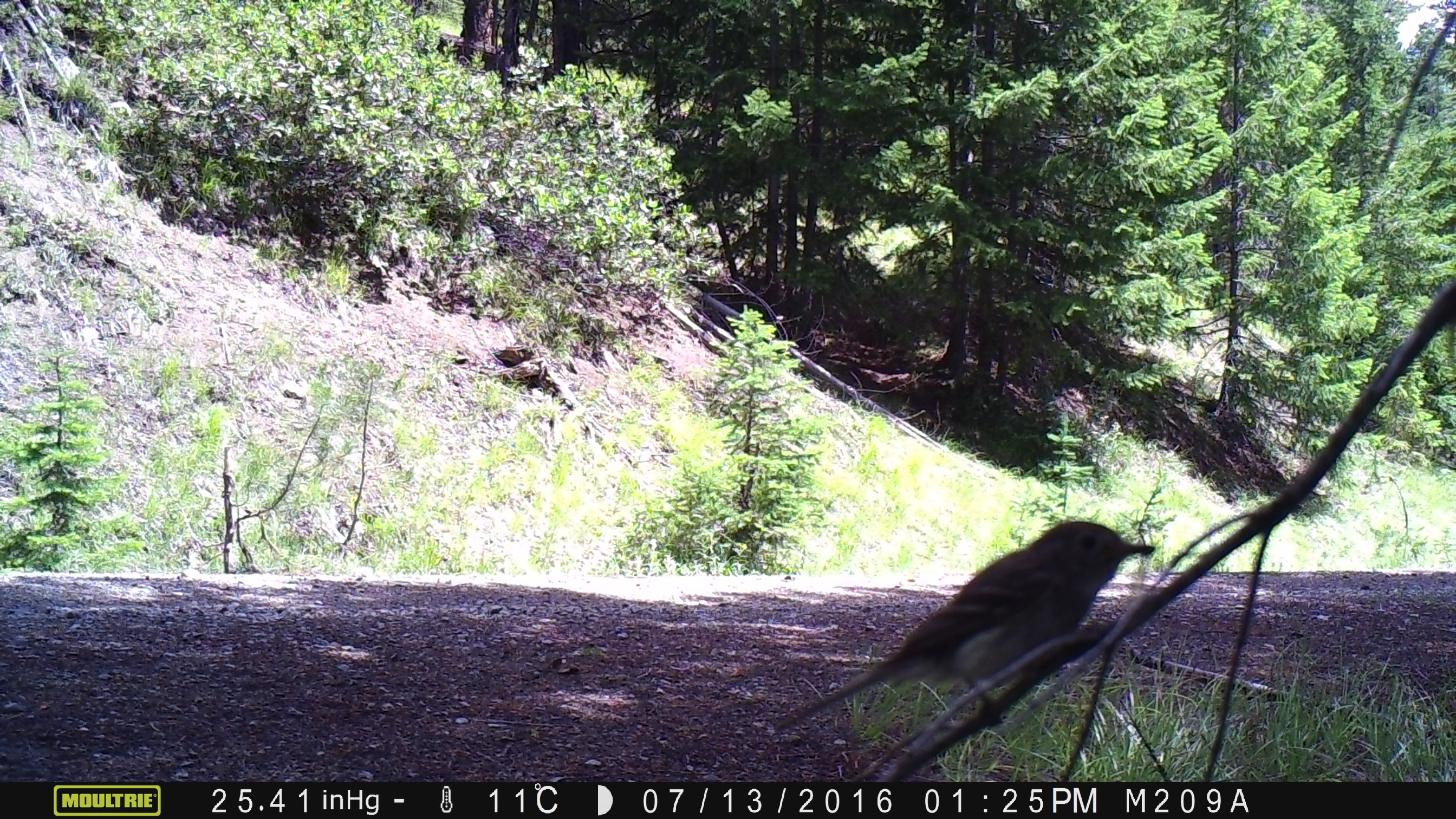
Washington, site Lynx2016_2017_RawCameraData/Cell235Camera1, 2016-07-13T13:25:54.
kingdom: Animalia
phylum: Chordata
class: Aves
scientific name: Aves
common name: birds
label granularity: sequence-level